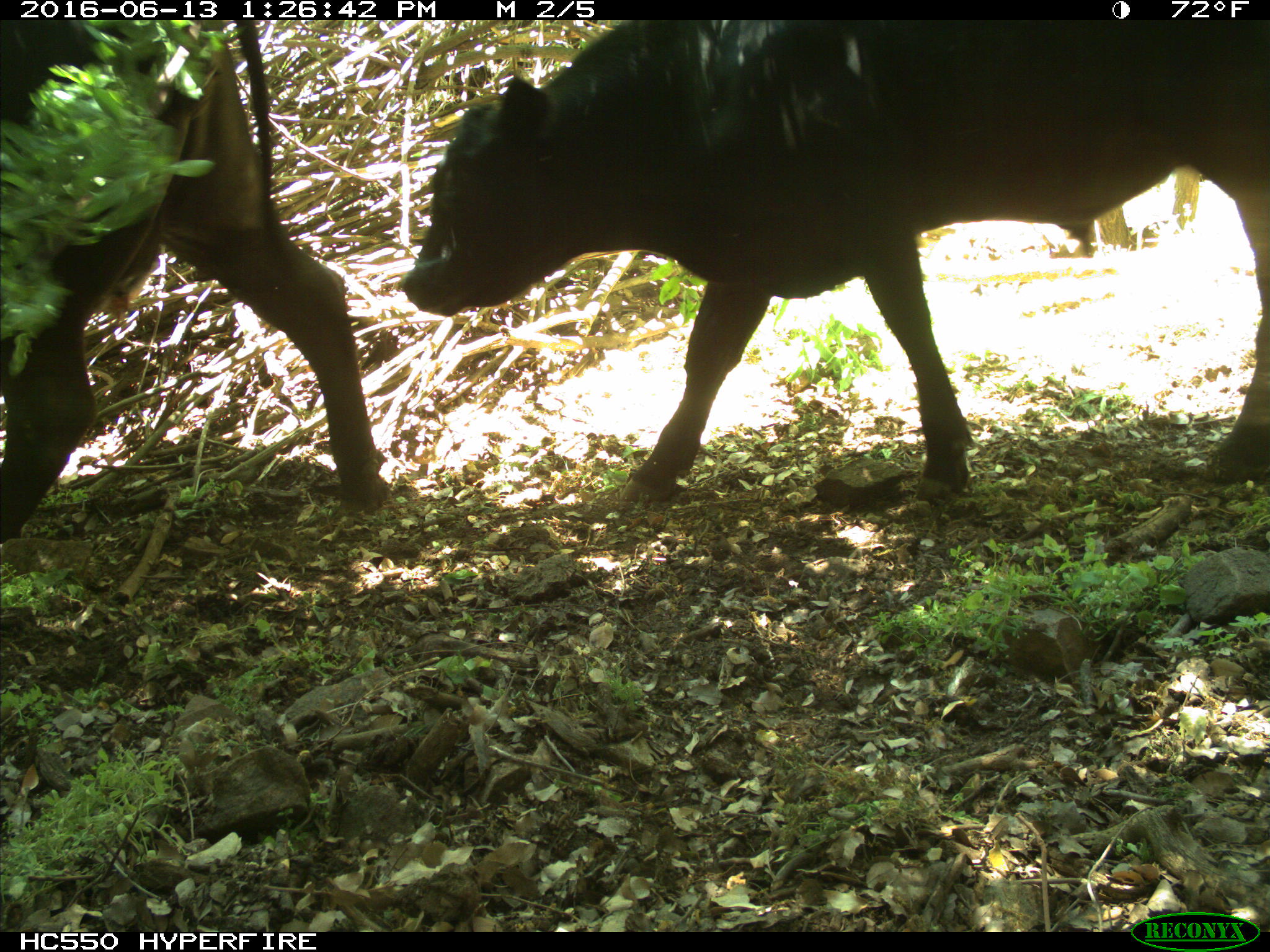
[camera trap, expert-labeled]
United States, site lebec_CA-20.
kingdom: Animalia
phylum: Chordata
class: Mammalia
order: Artiodactyla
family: Bovidae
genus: Bos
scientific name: Bos taurus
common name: domestic cow